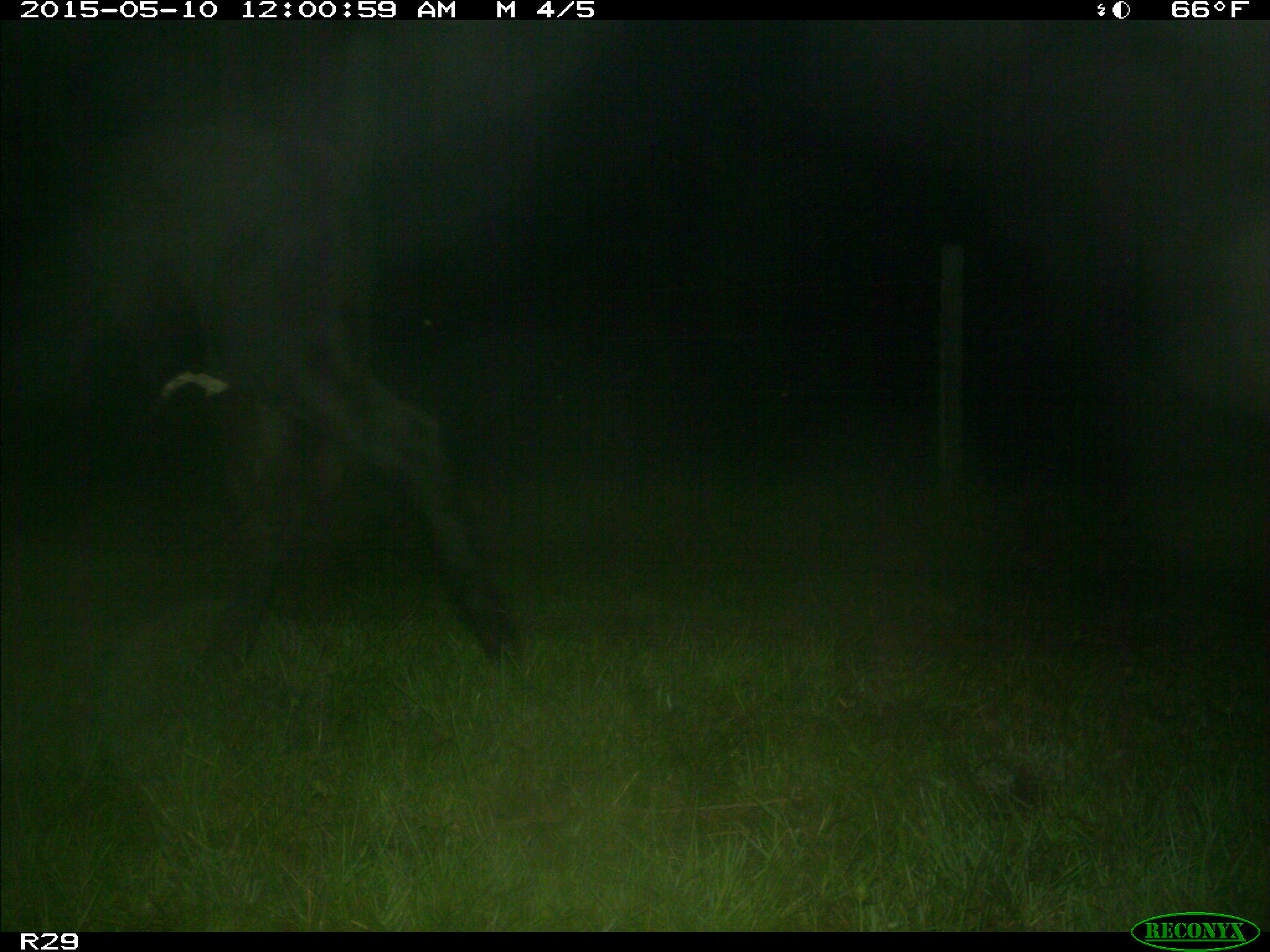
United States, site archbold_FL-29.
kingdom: Animalia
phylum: Chordata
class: Mammalia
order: Artiodactyla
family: Bovidae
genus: Bos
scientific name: Bos taurus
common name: domestic cow